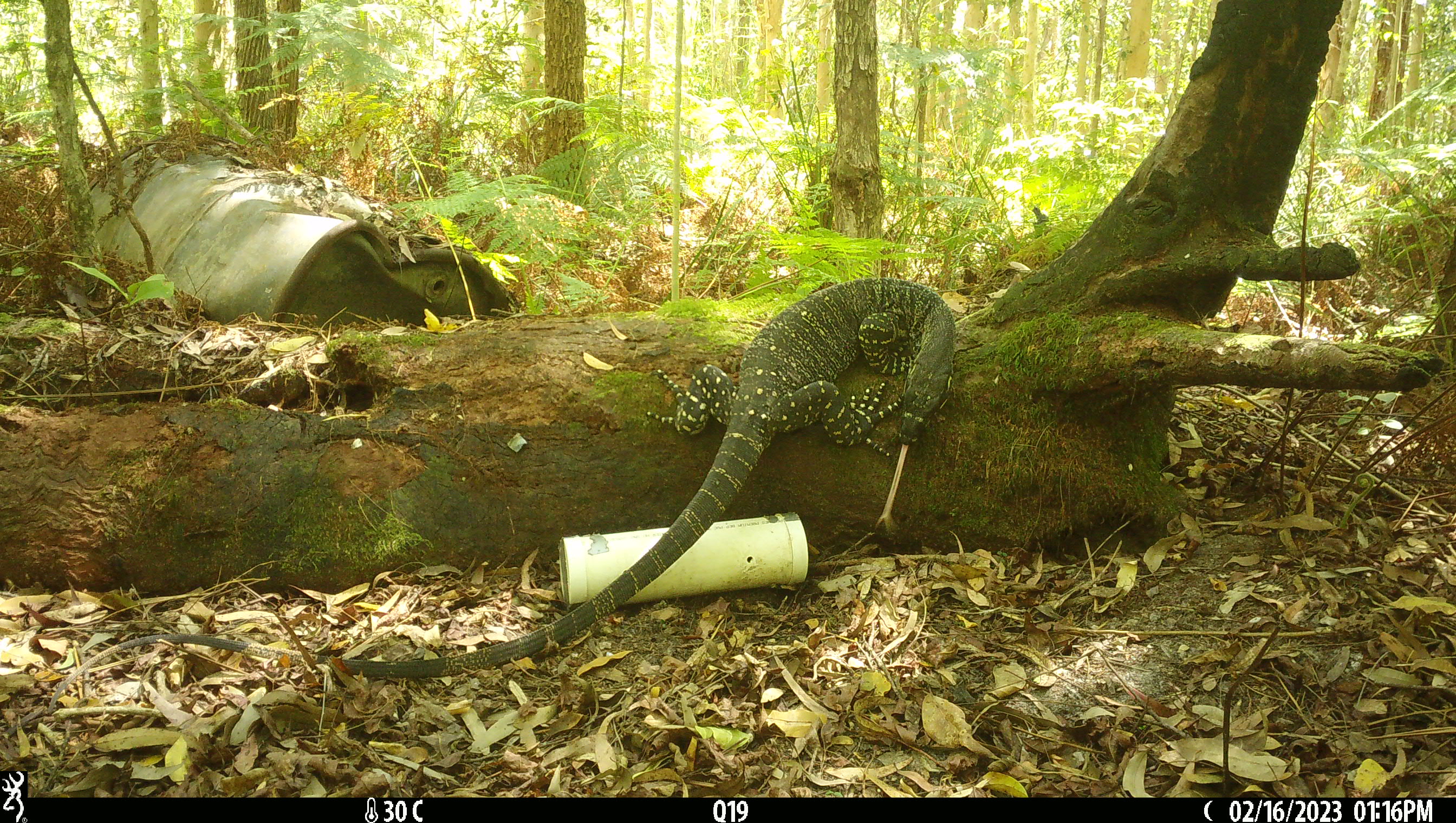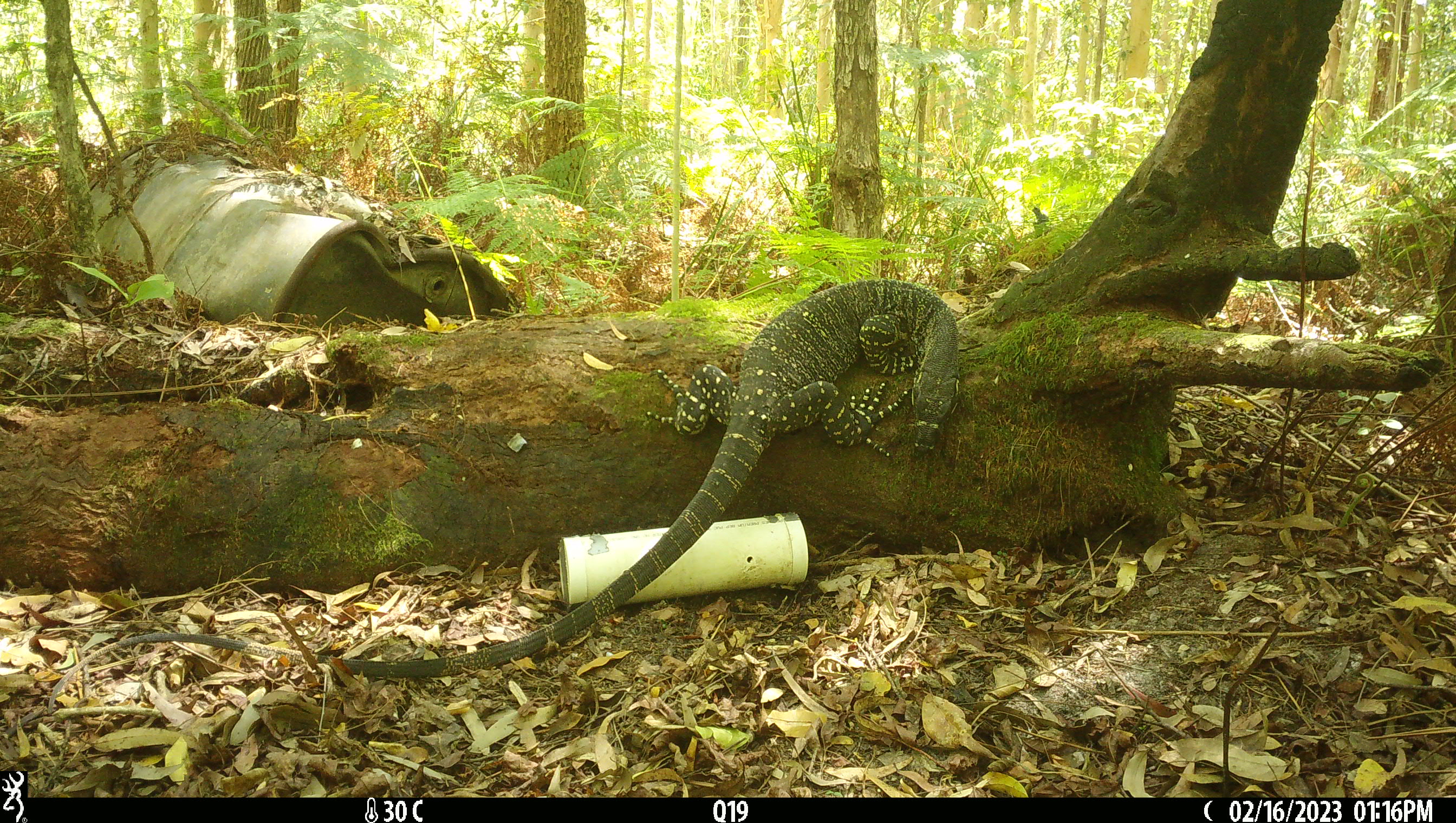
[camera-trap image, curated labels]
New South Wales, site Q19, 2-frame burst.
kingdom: Animalia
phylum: Chordata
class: Reptilia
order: Squamata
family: Varanidae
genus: Varanus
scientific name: Varanus varius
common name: lace monitor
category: goanna